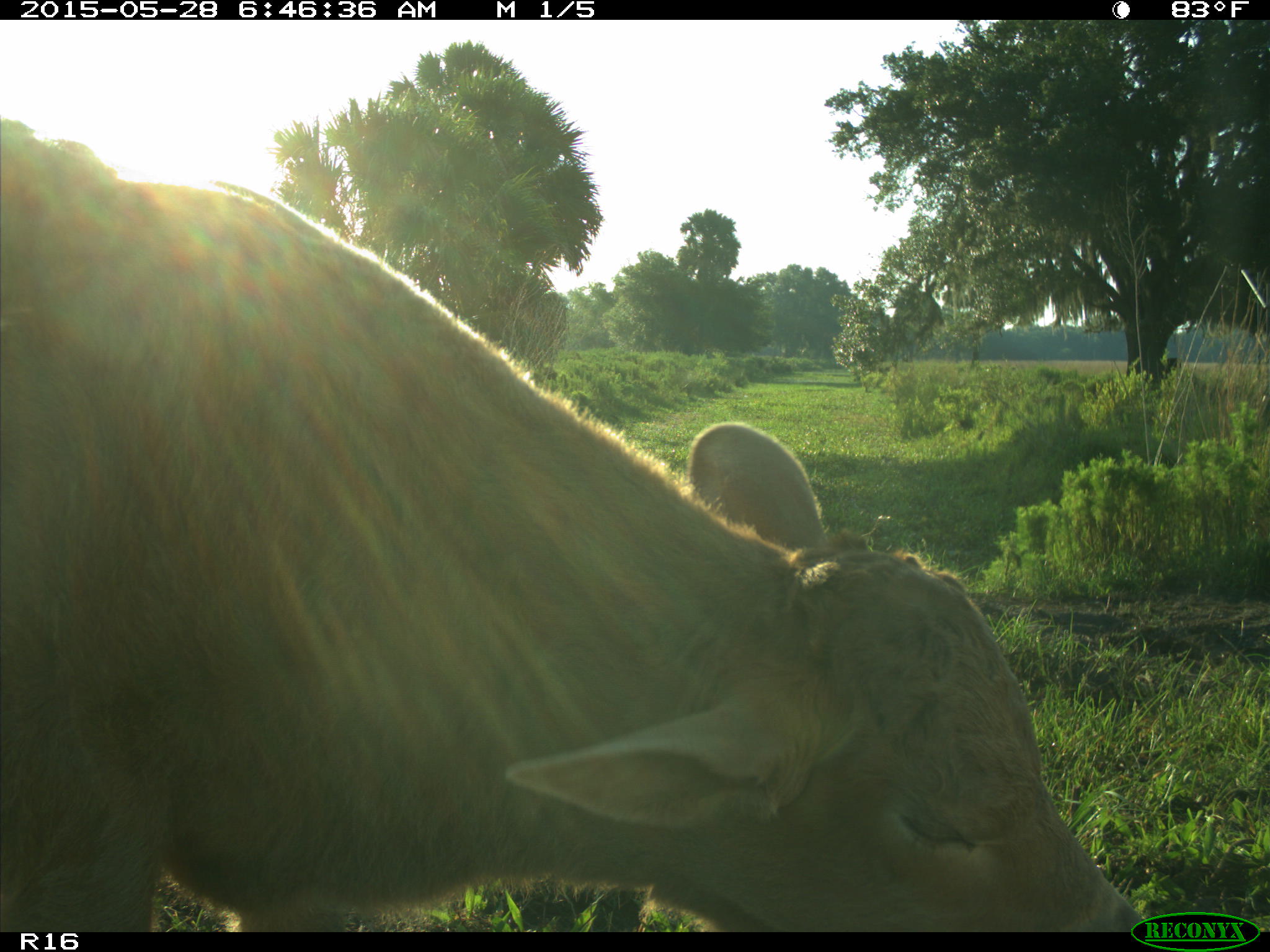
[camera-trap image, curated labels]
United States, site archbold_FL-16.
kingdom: Animalia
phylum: Chordata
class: Mammalia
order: Artiodactyla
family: Bovidae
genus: Bos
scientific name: Bos taurus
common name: domestic cow